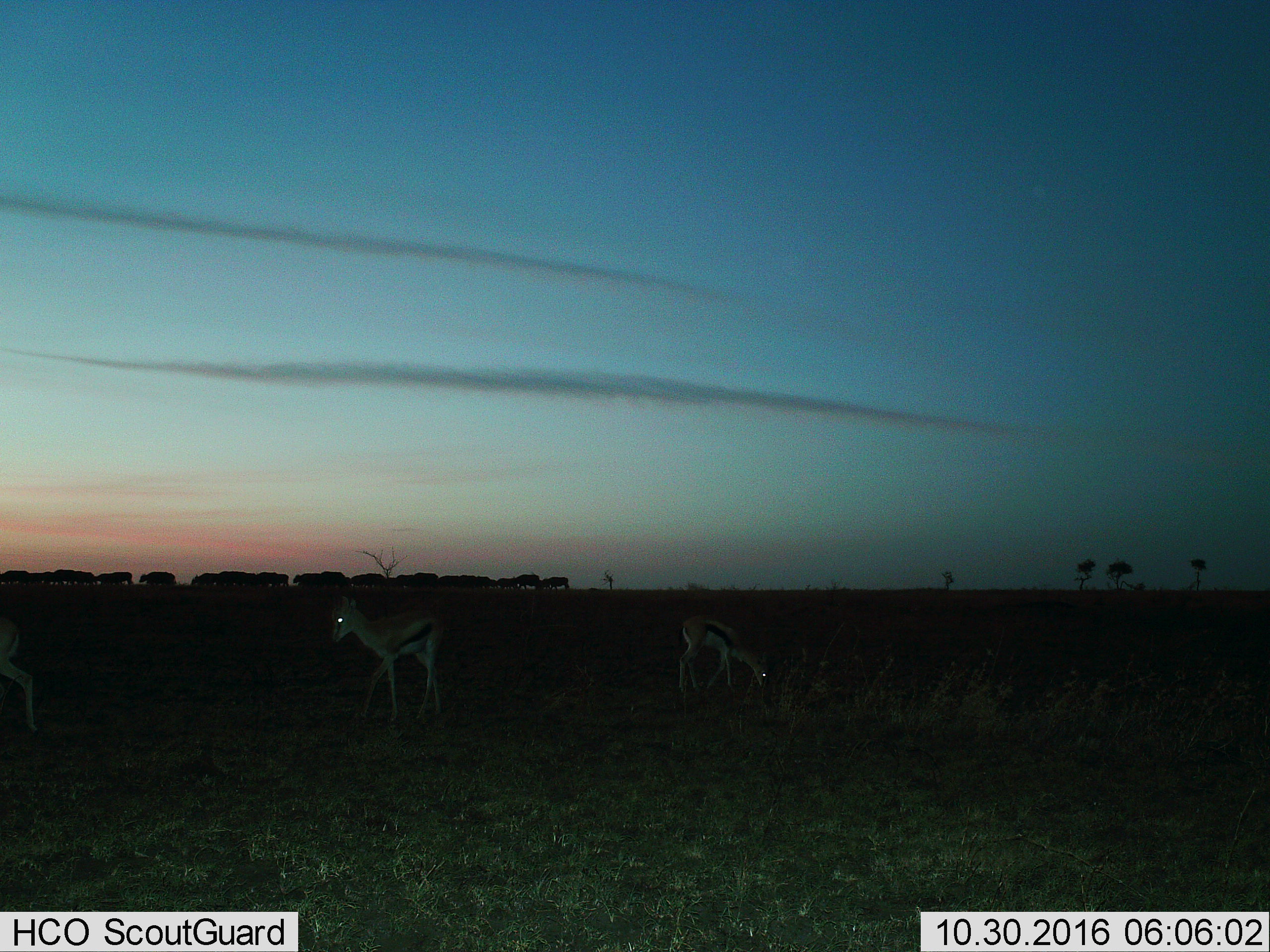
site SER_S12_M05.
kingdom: Animalia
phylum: Chordata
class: Mammalia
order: Artiodactyla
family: Bovidae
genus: Eudorcas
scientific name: Eudorcas thomsonii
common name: thomson's gazelle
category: gazellethomsons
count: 3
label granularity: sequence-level